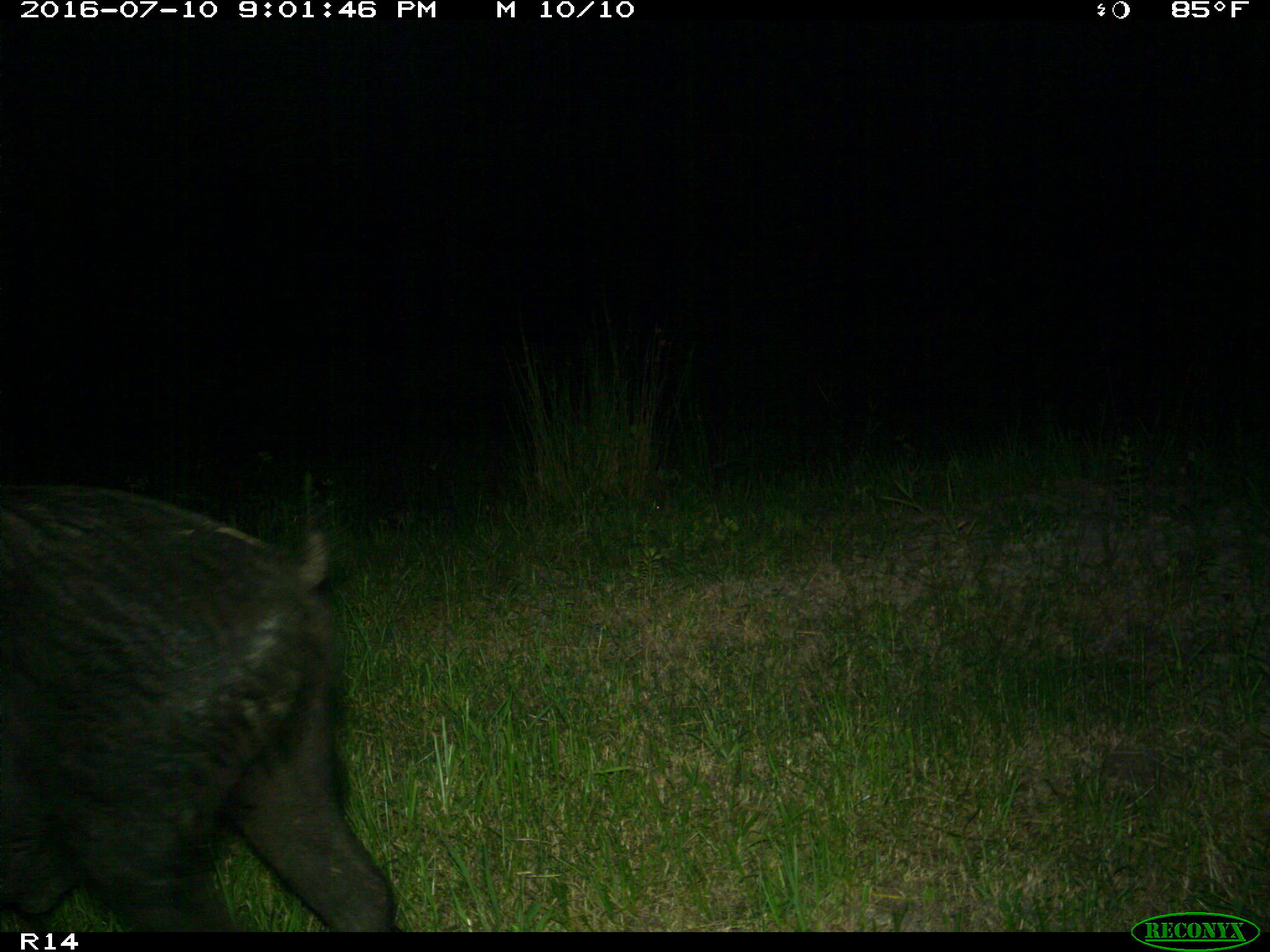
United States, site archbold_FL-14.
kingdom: Animalia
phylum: Chordata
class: Mammalia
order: Artiodactyla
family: Suidae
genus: Sus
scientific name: Sus scrofa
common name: wild boar